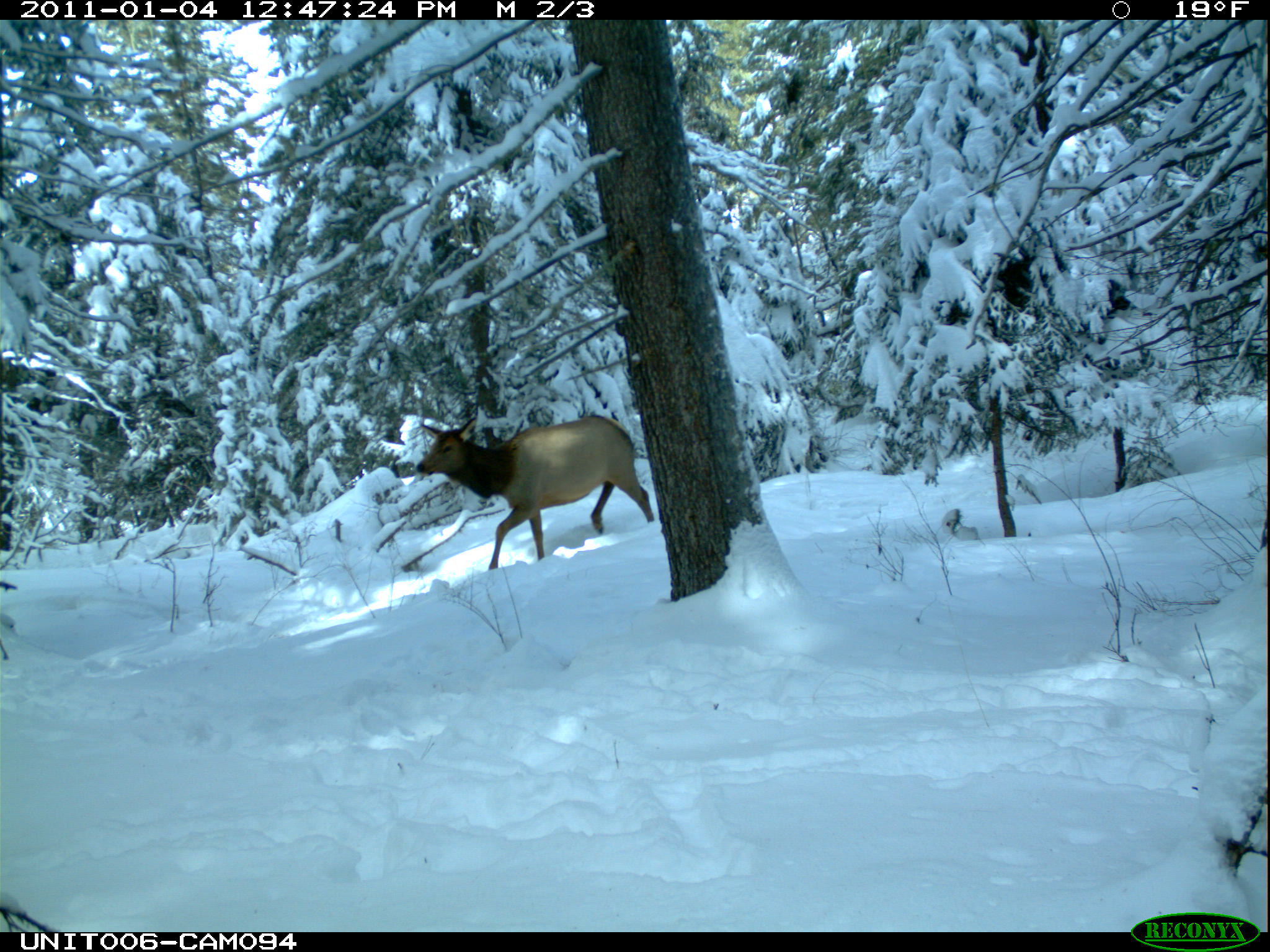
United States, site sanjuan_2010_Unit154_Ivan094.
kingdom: Animalia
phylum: Chordata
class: Mammalia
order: Artiodactyla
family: Cervidae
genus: Cervus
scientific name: Cervus elaphus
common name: red deer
Cervus elaphus (red deer).